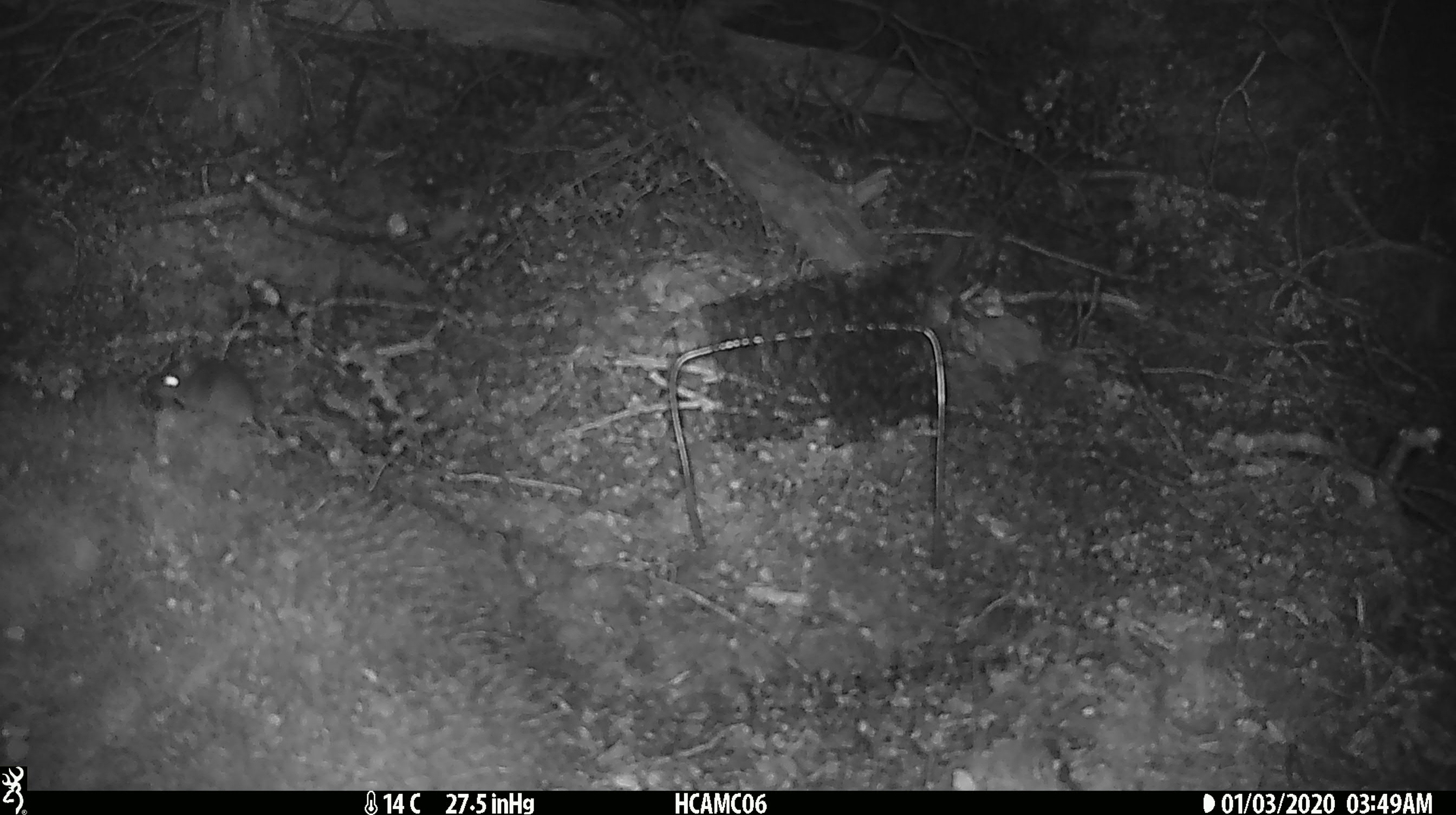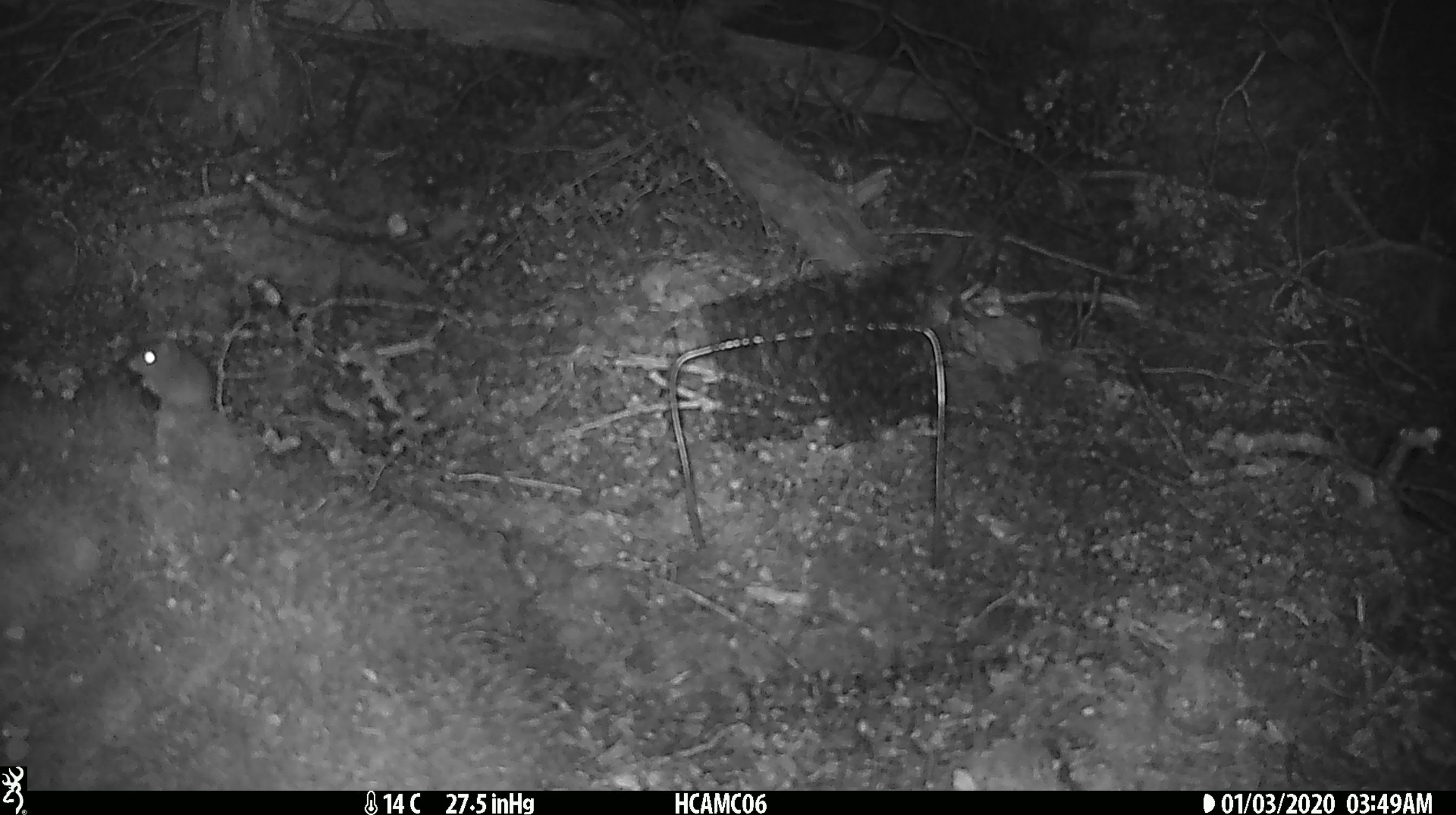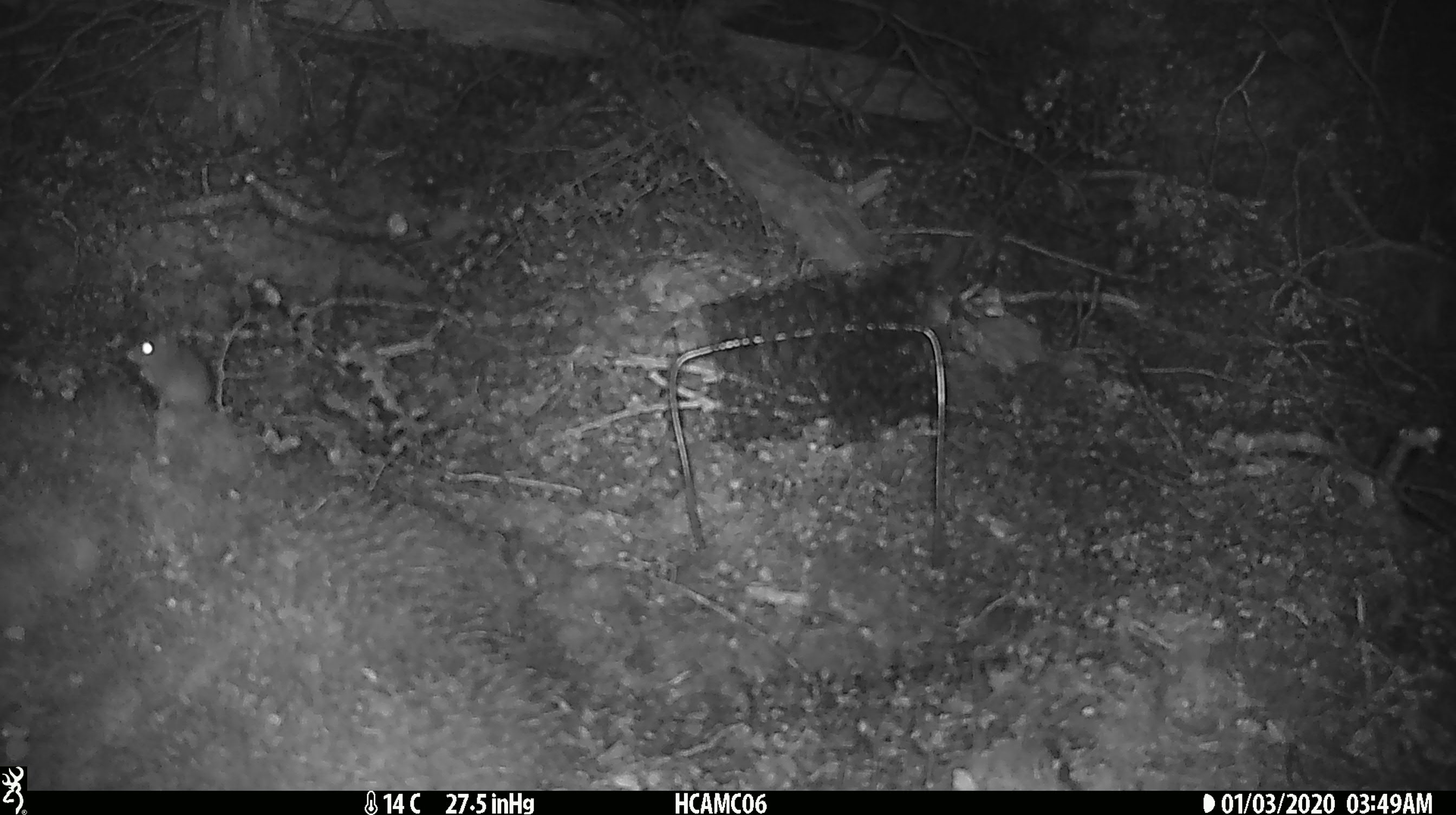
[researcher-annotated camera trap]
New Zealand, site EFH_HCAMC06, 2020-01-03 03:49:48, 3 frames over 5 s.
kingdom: Animalia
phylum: Chordata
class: Mammalia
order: Rodentia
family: Muridae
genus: Mus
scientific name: Mus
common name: mouse